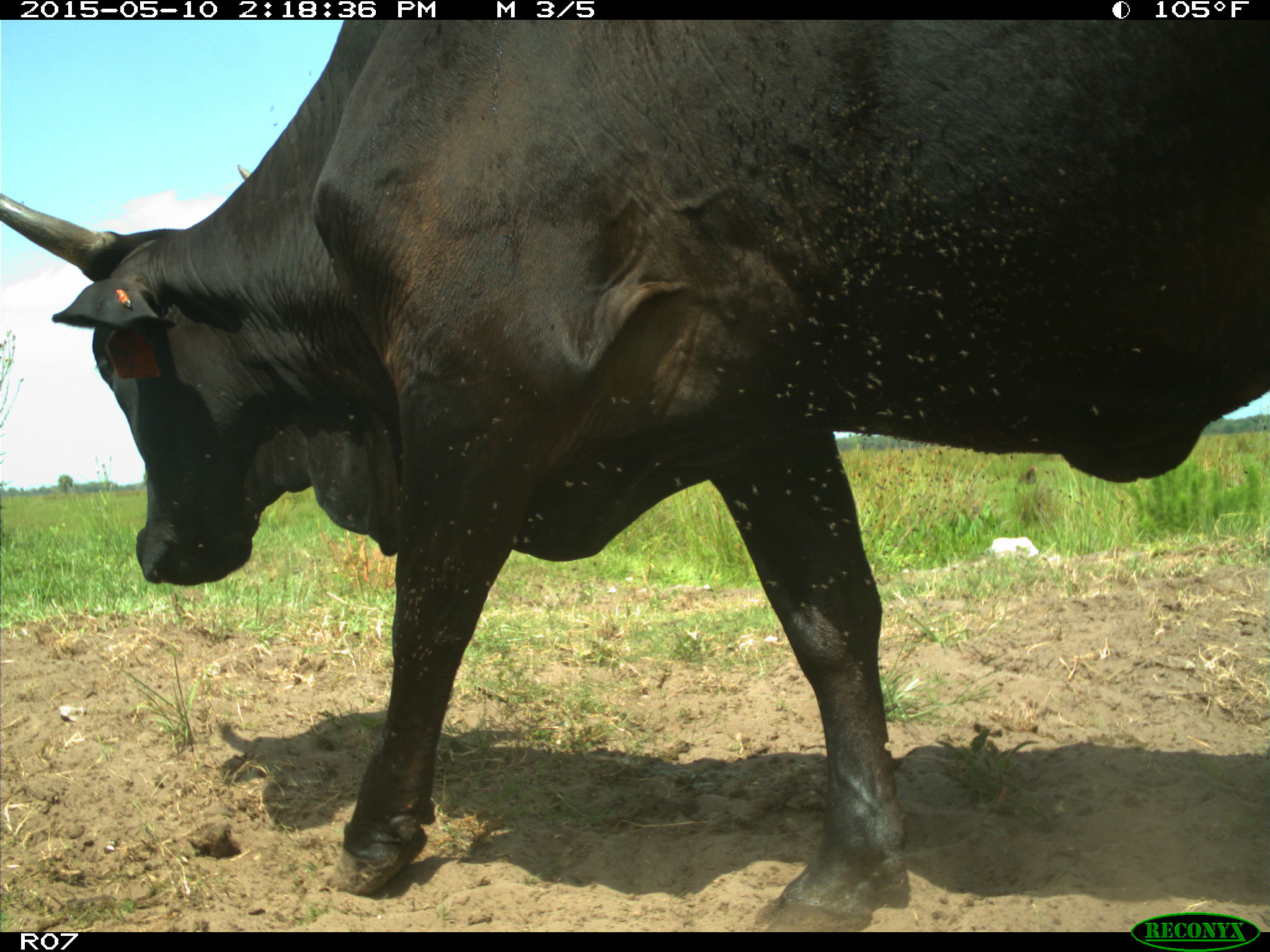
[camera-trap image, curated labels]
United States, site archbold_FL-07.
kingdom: Animalia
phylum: Chordata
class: Mammalia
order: Artiodactyla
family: Bovidae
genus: Bos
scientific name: Bos taurus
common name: domestic cow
Bos taurus (domestic cow).